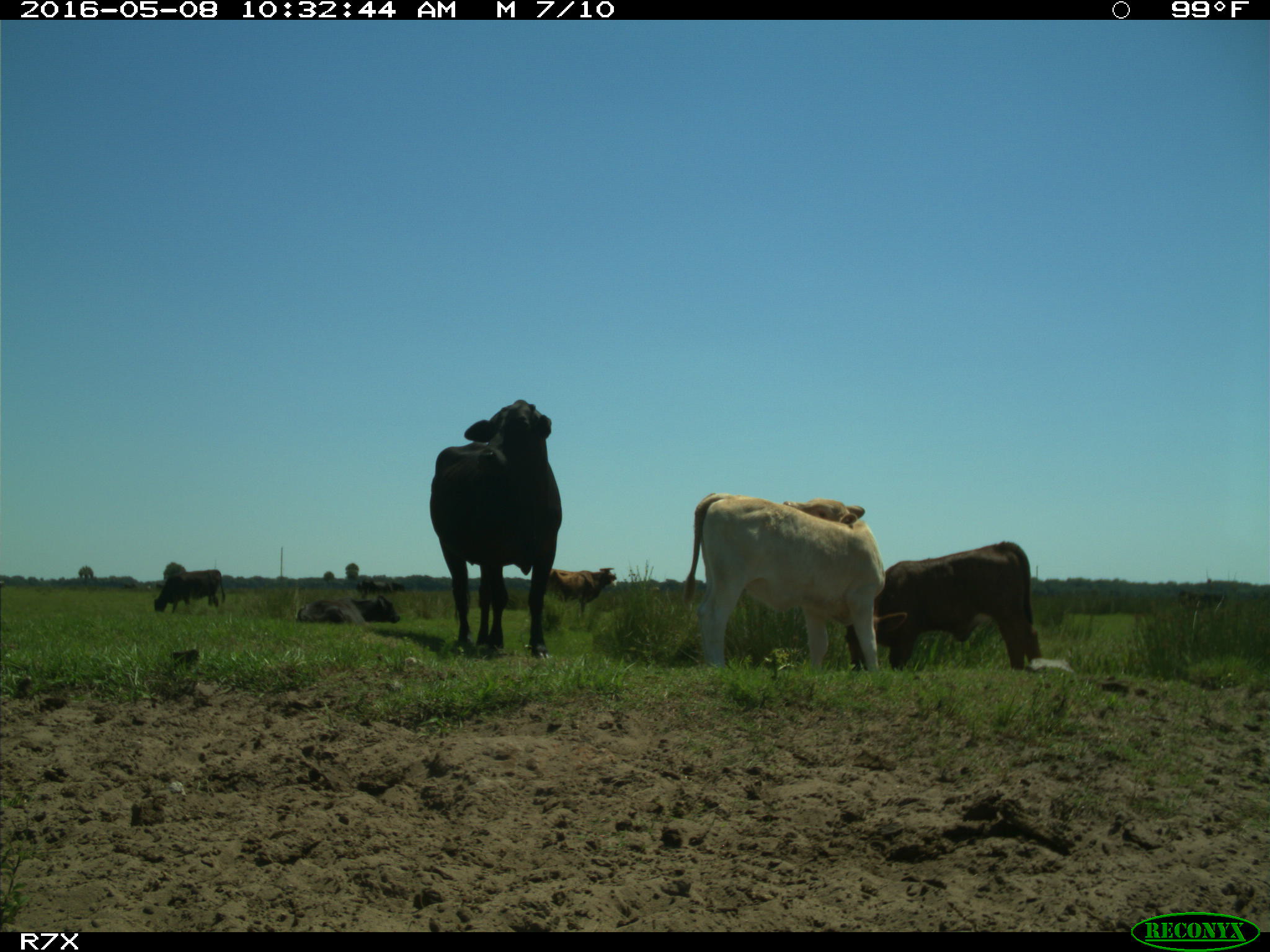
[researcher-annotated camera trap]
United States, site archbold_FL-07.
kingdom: Animalia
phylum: Chordata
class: Mammalia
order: Artiodactyla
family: Bovidae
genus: Bos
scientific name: Bos taurus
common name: domestic cow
Bos taurus (domestic cow).